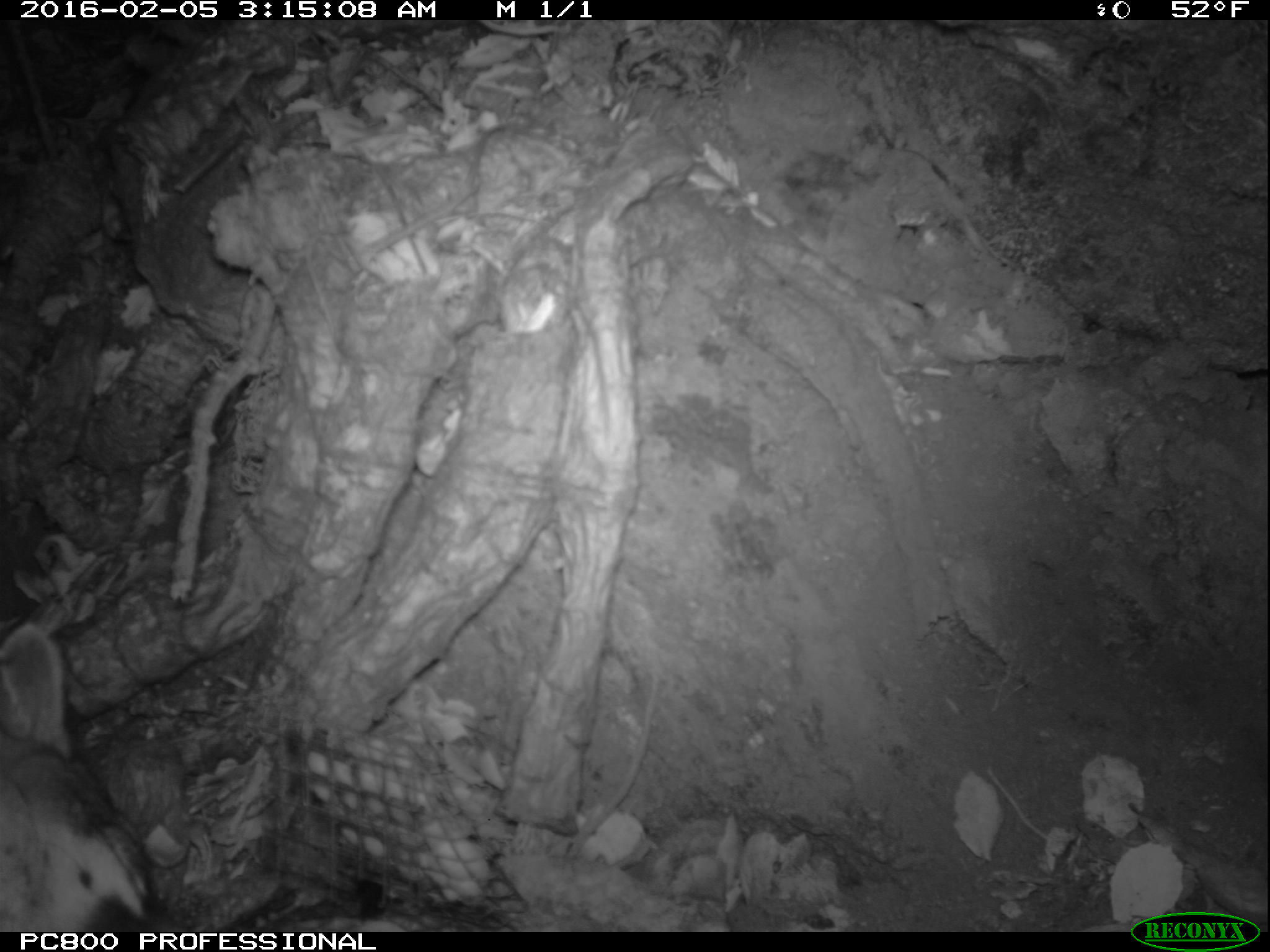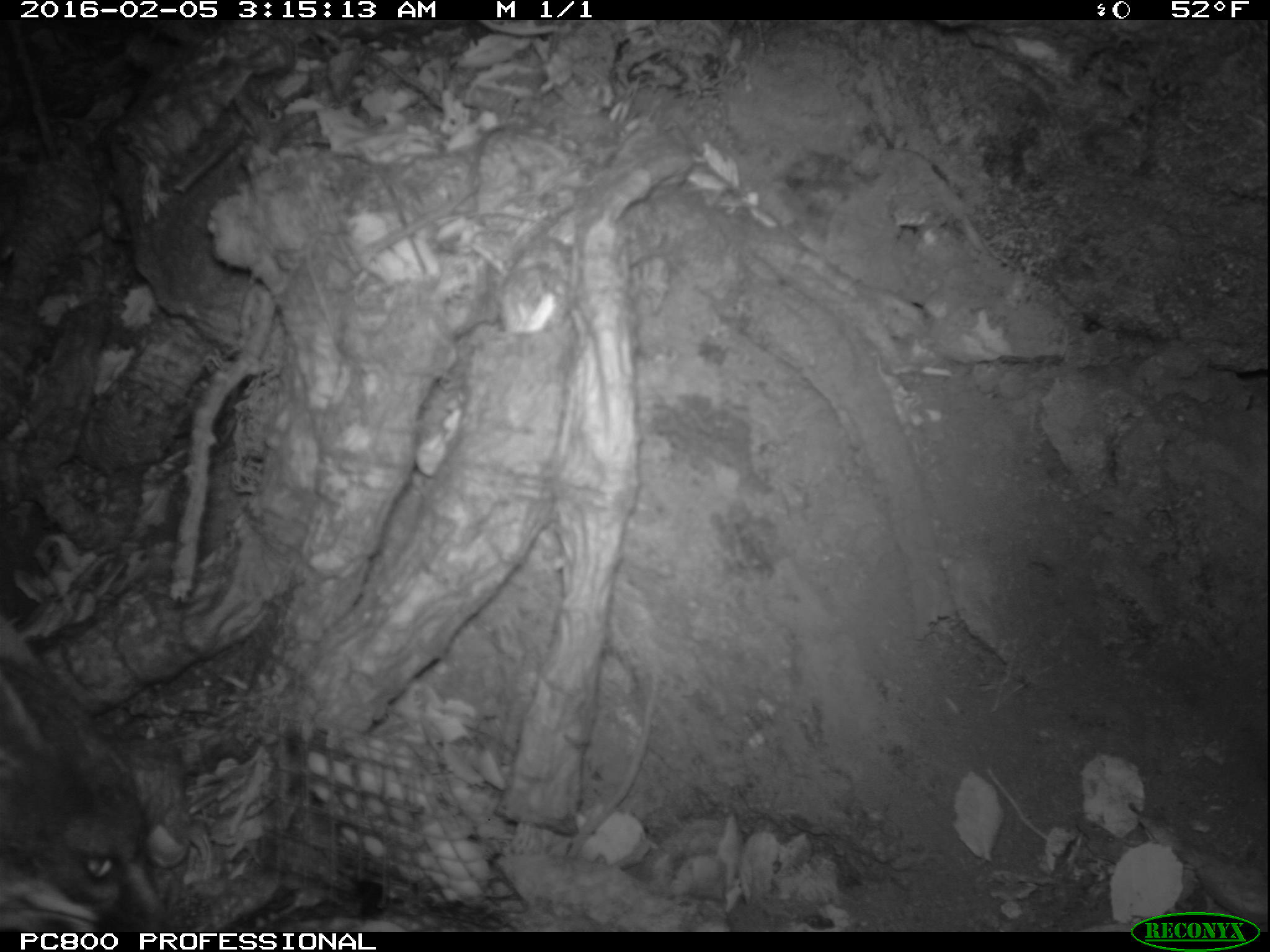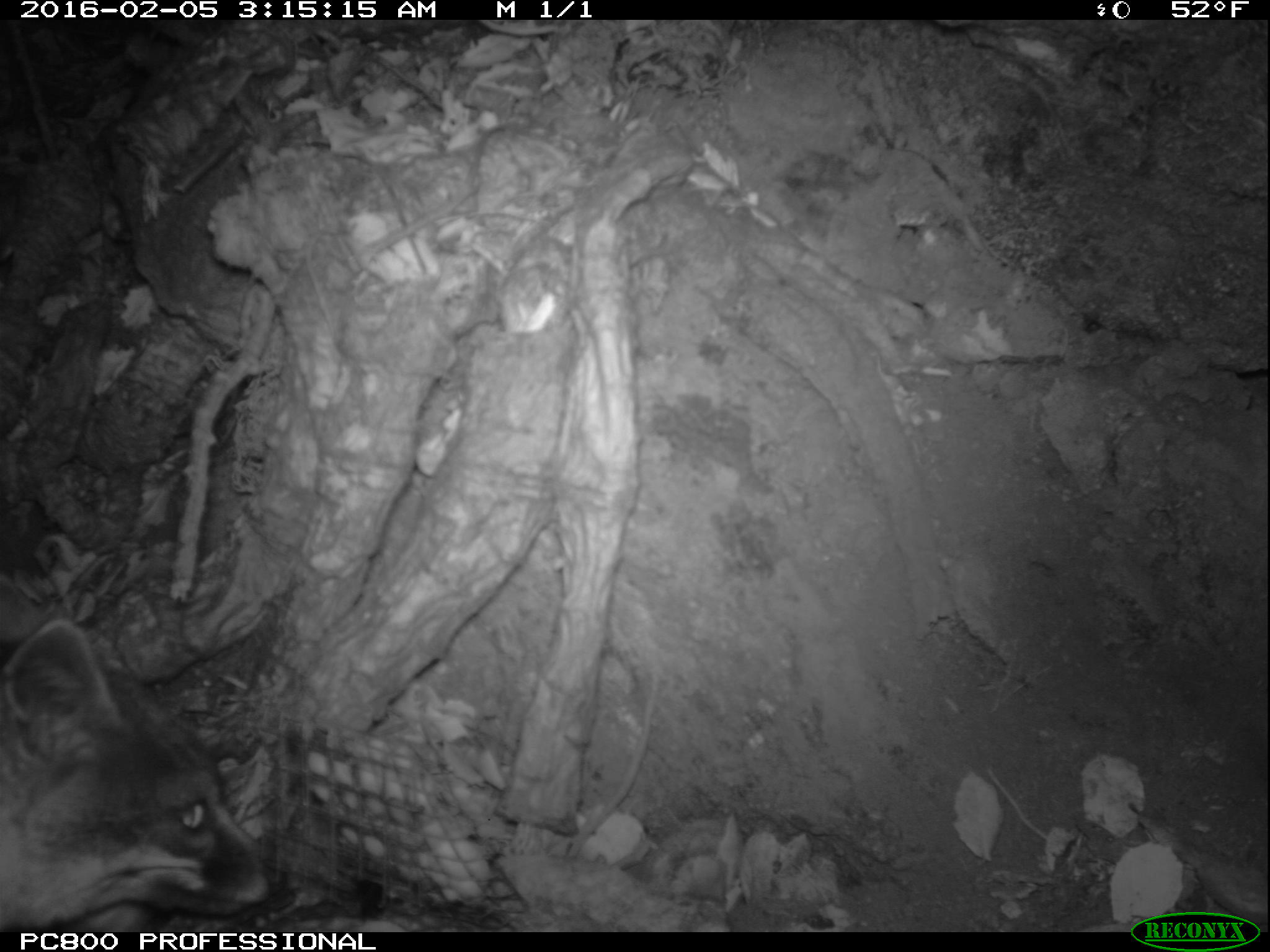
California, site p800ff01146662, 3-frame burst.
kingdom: Animalia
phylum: Chordata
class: Mammalia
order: Carnivora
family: Canidae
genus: Urocyon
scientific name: Urocyon littoralis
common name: island fox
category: fox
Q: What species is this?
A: Fox (island fox) (Urocyon littoralis).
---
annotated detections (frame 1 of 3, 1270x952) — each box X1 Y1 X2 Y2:
fox: 0 622 153 935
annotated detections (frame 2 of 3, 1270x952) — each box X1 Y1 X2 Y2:
fox: 0 619 177 930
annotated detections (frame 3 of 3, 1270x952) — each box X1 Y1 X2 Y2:
fox: 0 620 285 932